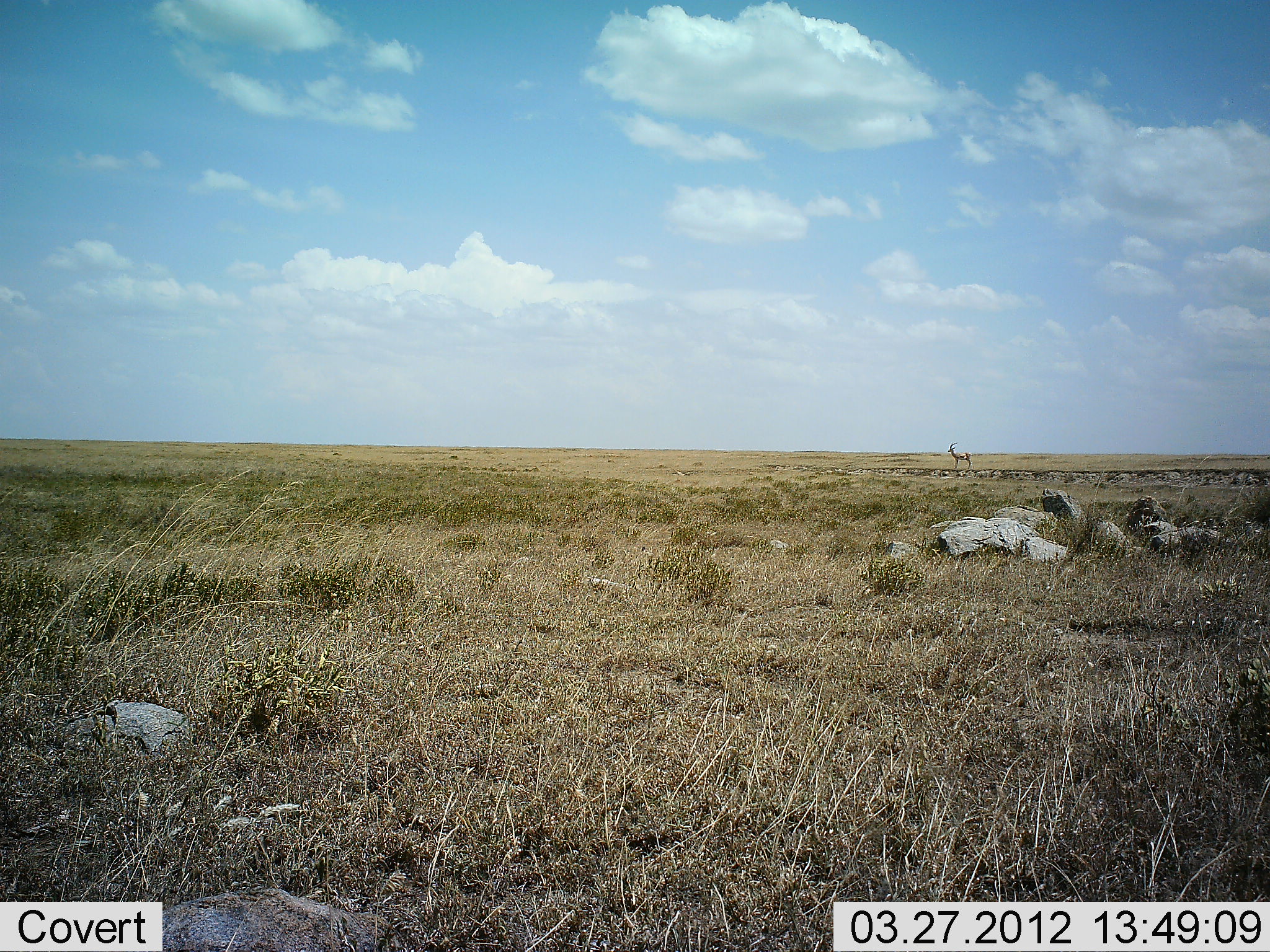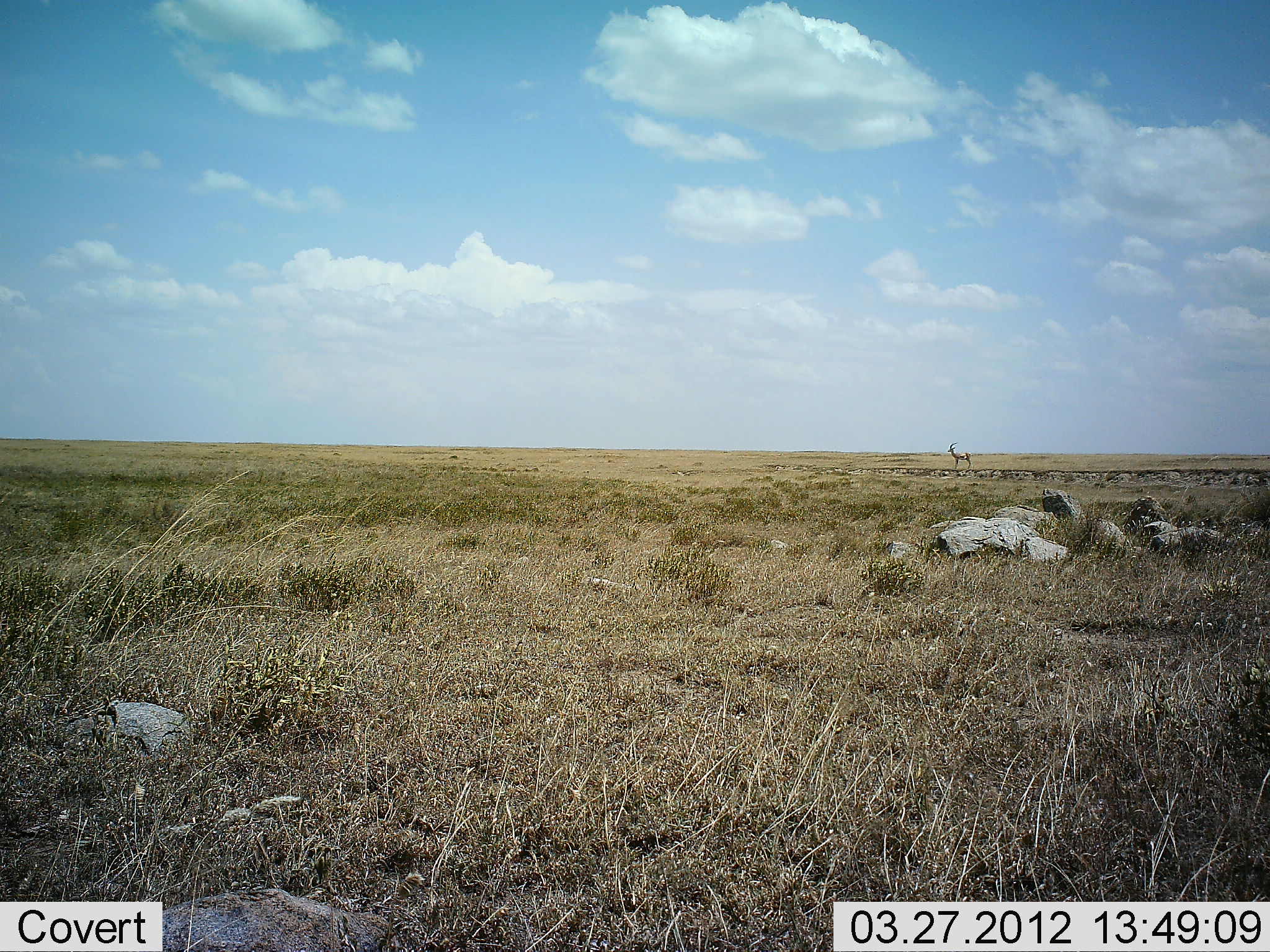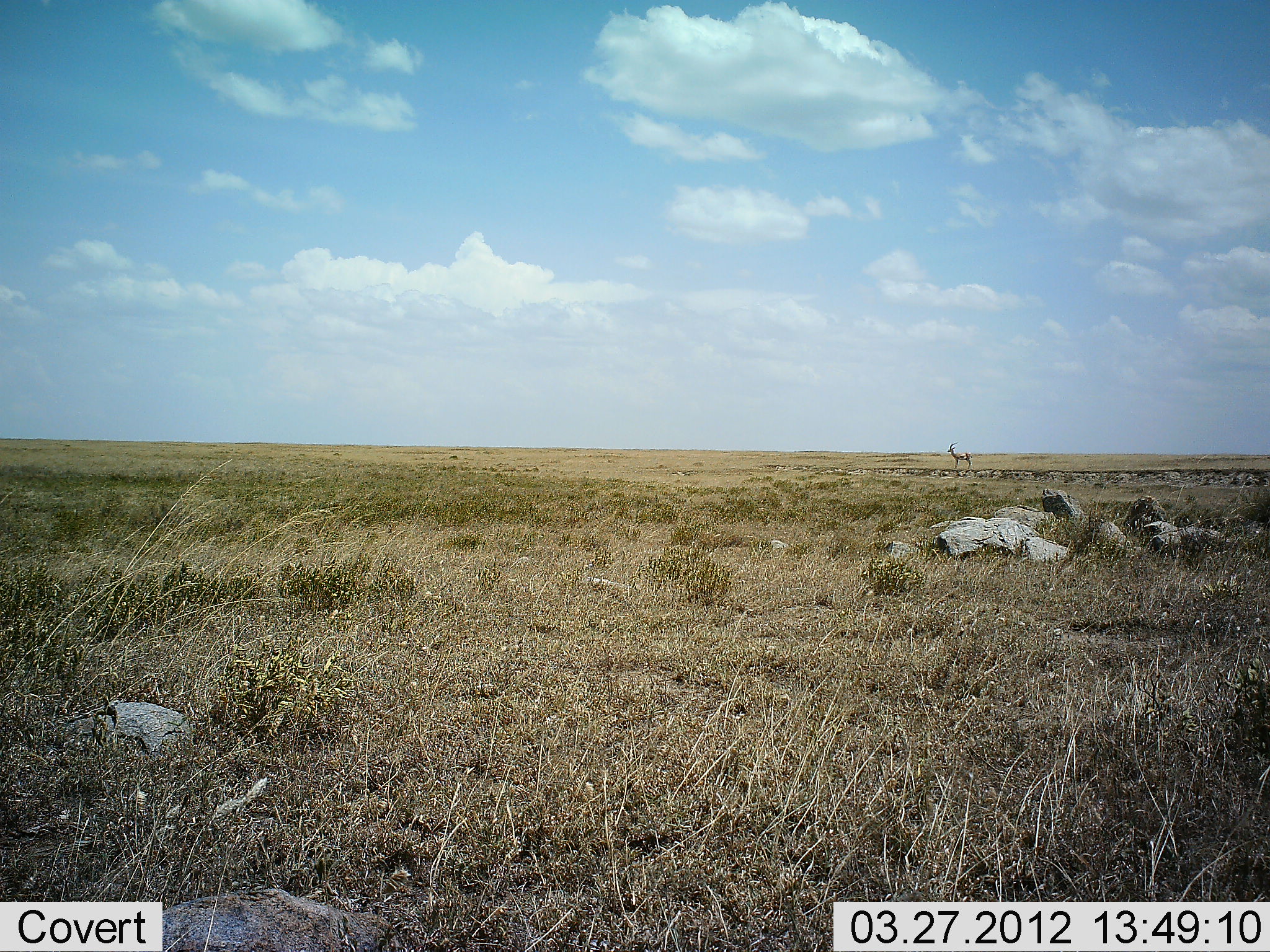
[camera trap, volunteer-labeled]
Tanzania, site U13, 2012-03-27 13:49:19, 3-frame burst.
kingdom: Animalia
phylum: Chordata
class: Mammalia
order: Artiodactyla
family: Bovidae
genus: Eudorcas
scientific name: Eudorcas thomsonii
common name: thomson's gazelle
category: gazellethomsons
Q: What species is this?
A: Gazellethomsons (thomson's gazelle) (Eudorcas thomsonii).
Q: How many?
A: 1.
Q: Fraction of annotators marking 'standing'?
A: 100%.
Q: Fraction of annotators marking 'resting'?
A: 0%.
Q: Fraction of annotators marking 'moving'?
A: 0%.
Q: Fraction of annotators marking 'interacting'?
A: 0%.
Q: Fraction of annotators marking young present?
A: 0%.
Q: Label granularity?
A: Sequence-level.